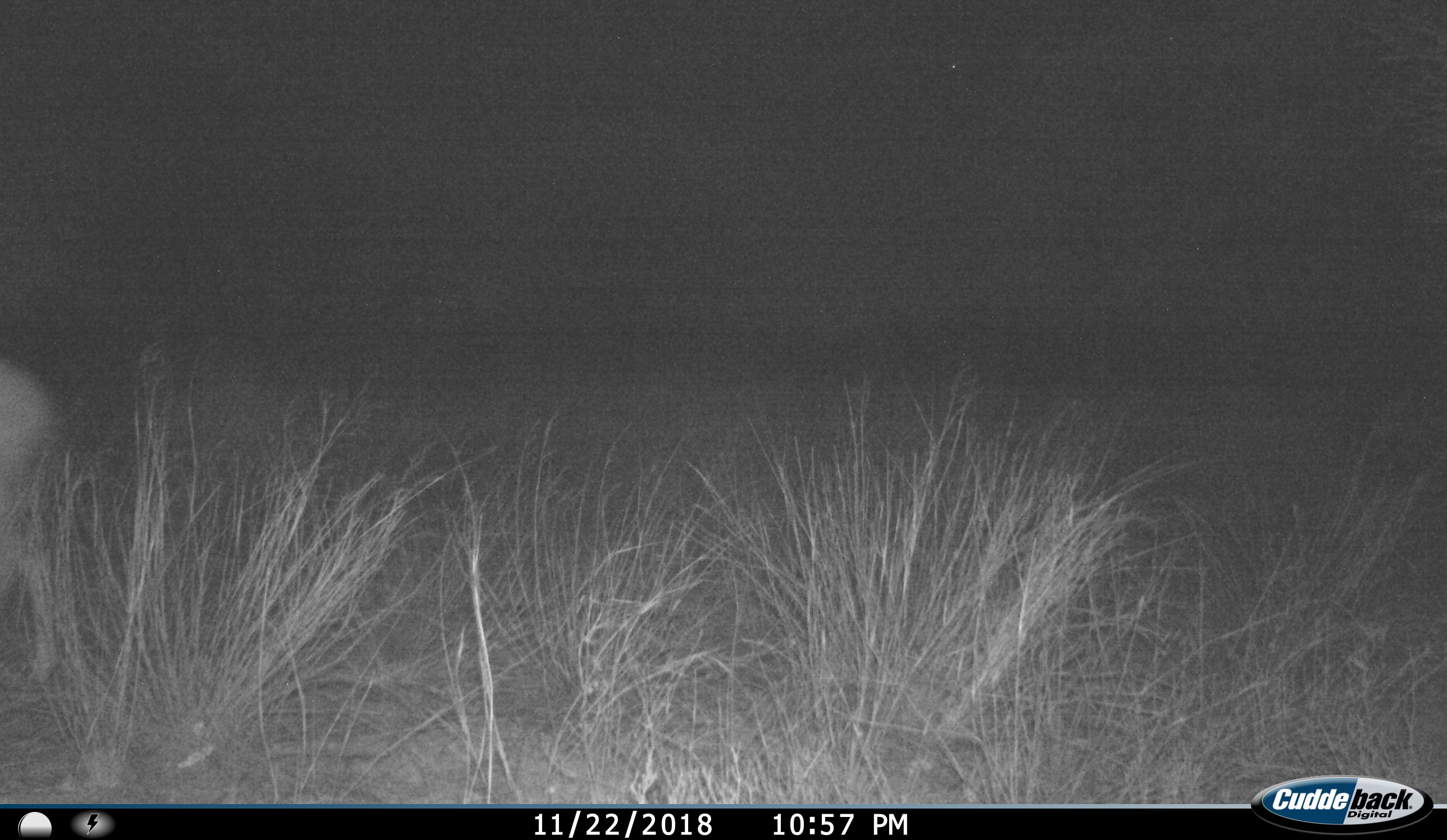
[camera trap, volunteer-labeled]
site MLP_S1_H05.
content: unidentified animal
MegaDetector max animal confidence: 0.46